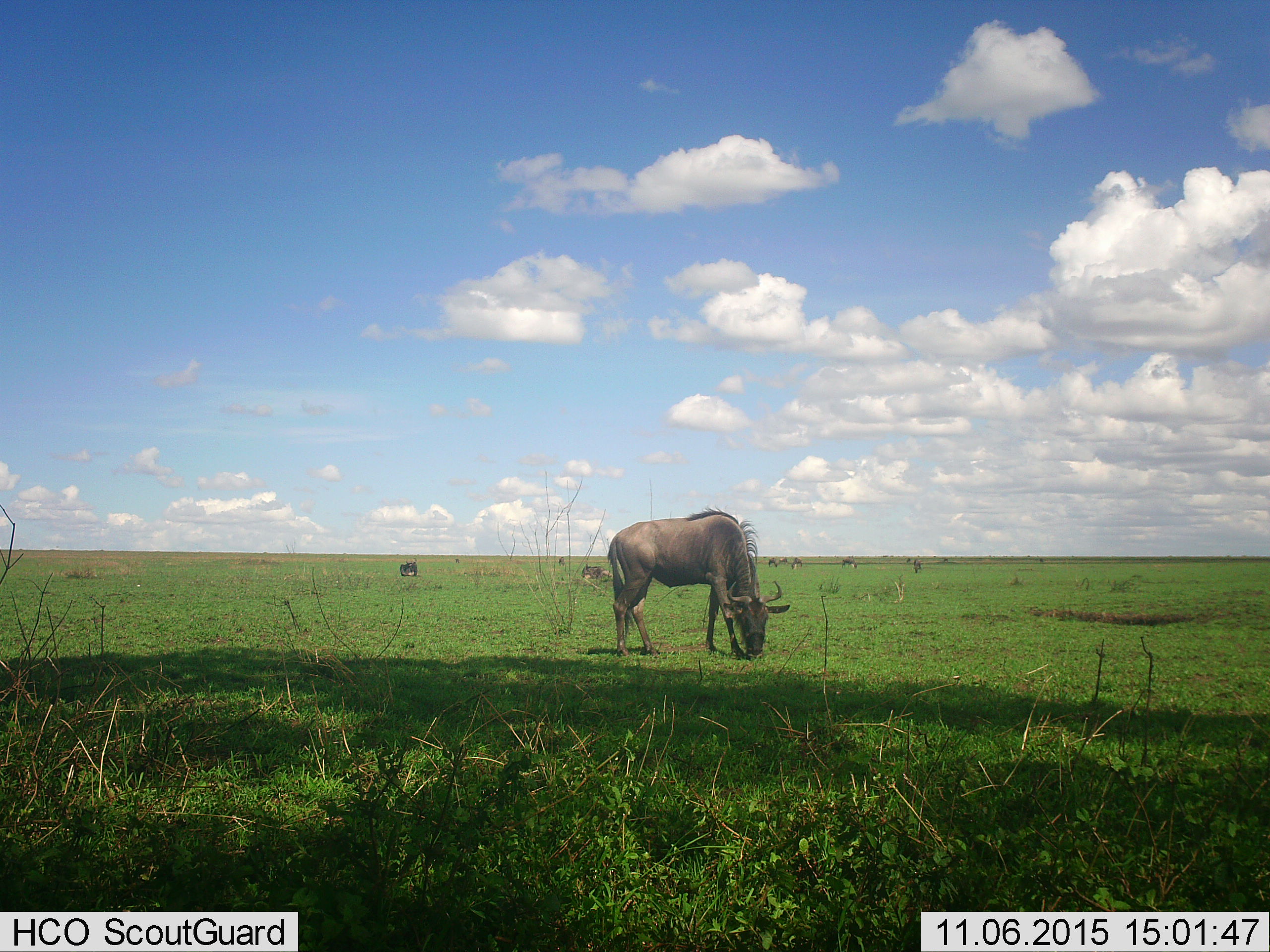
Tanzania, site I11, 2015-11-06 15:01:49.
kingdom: Animalia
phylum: Chordata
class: Mammalia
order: Artiodactyla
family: Bovidae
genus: Connochaetes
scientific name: Connochaetes taurinus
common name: blue wildebeest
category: wildebeest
Wildebeest (blue wildebeest) (Connochaetes taurinus), count 11-50. Behavior (volunteer vote fractions): standing 56%, resting 44%, moving 11%, interacting 0%. Young present (vote fraction): 0%. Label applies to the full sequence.